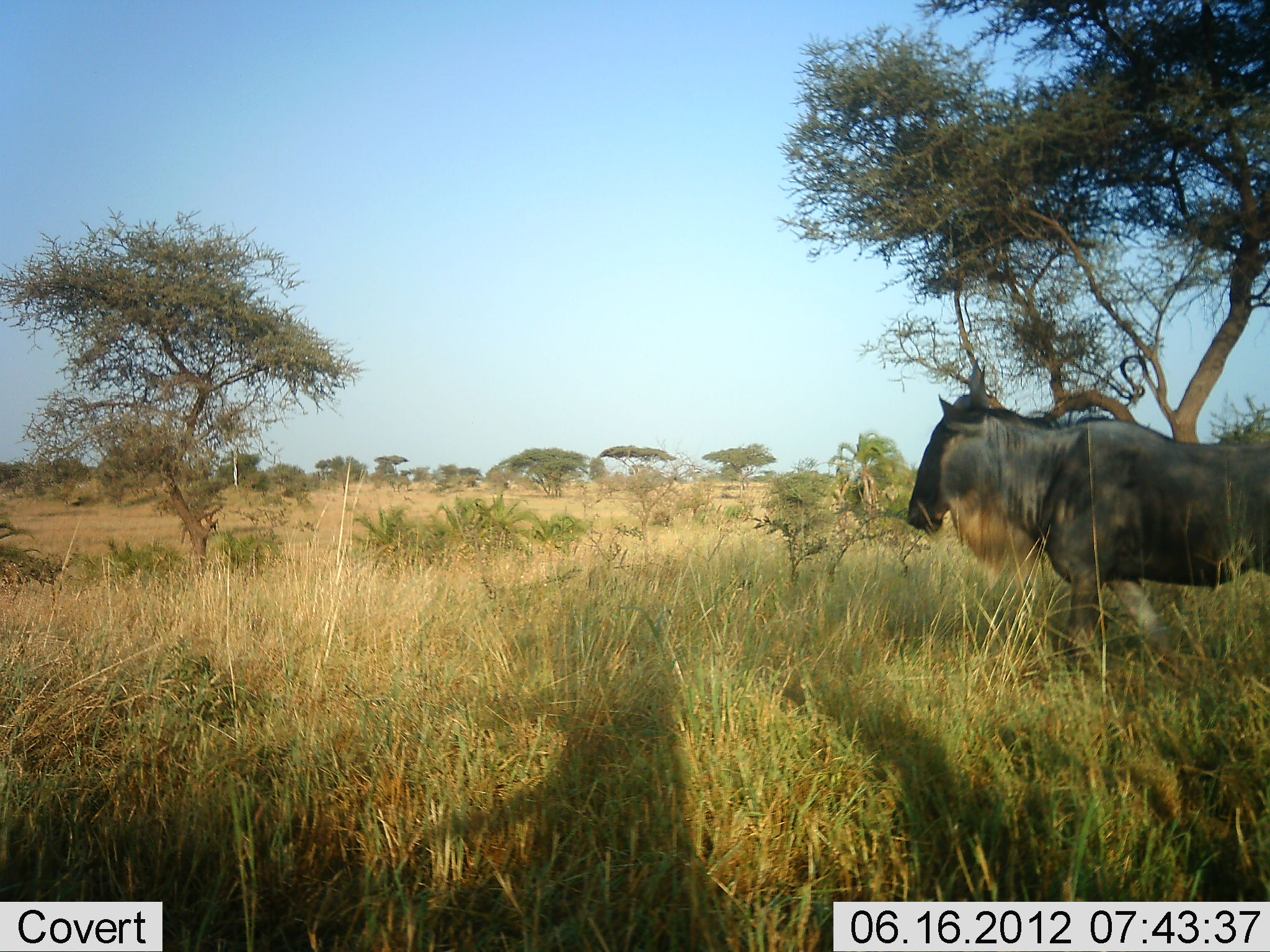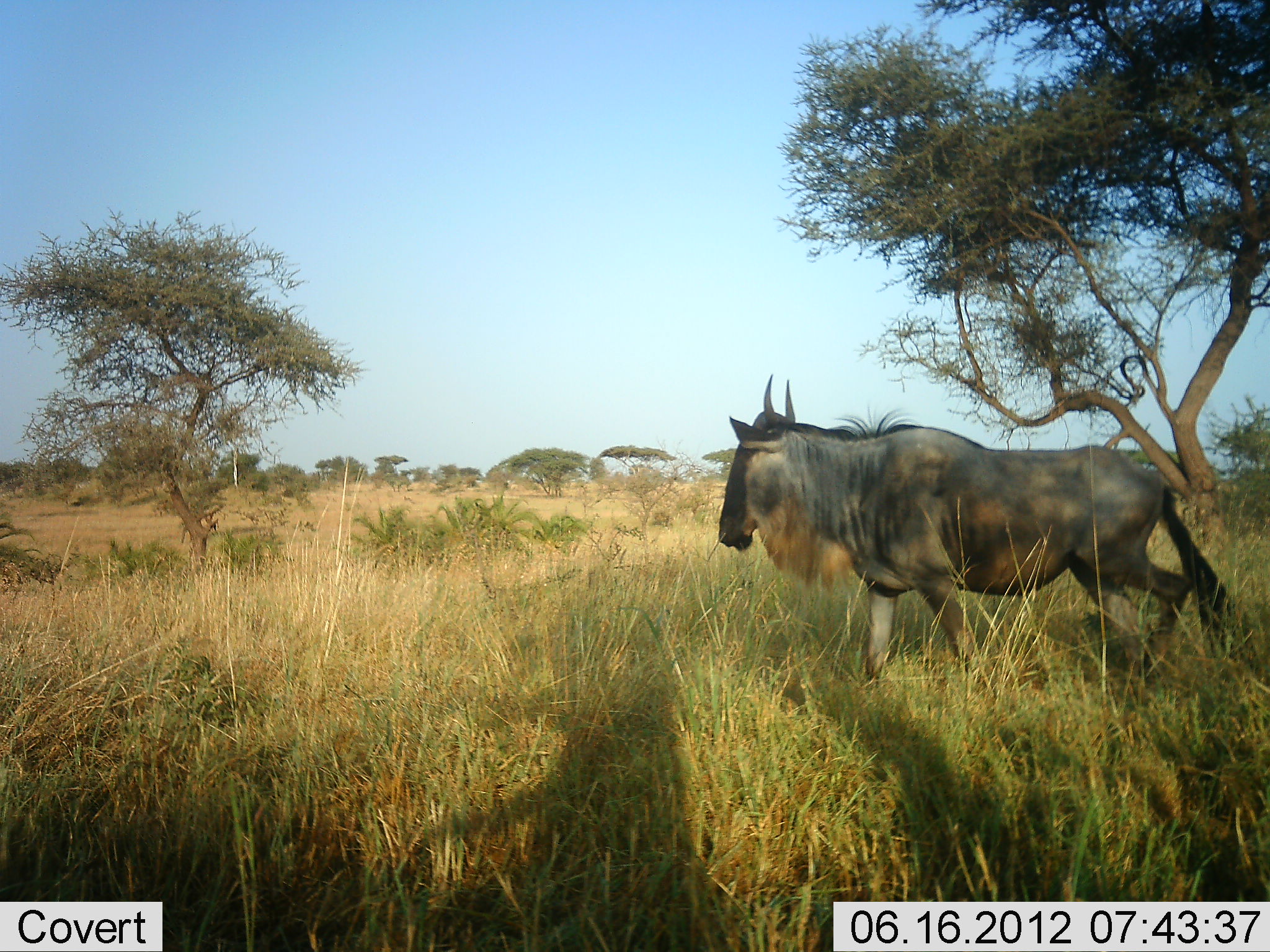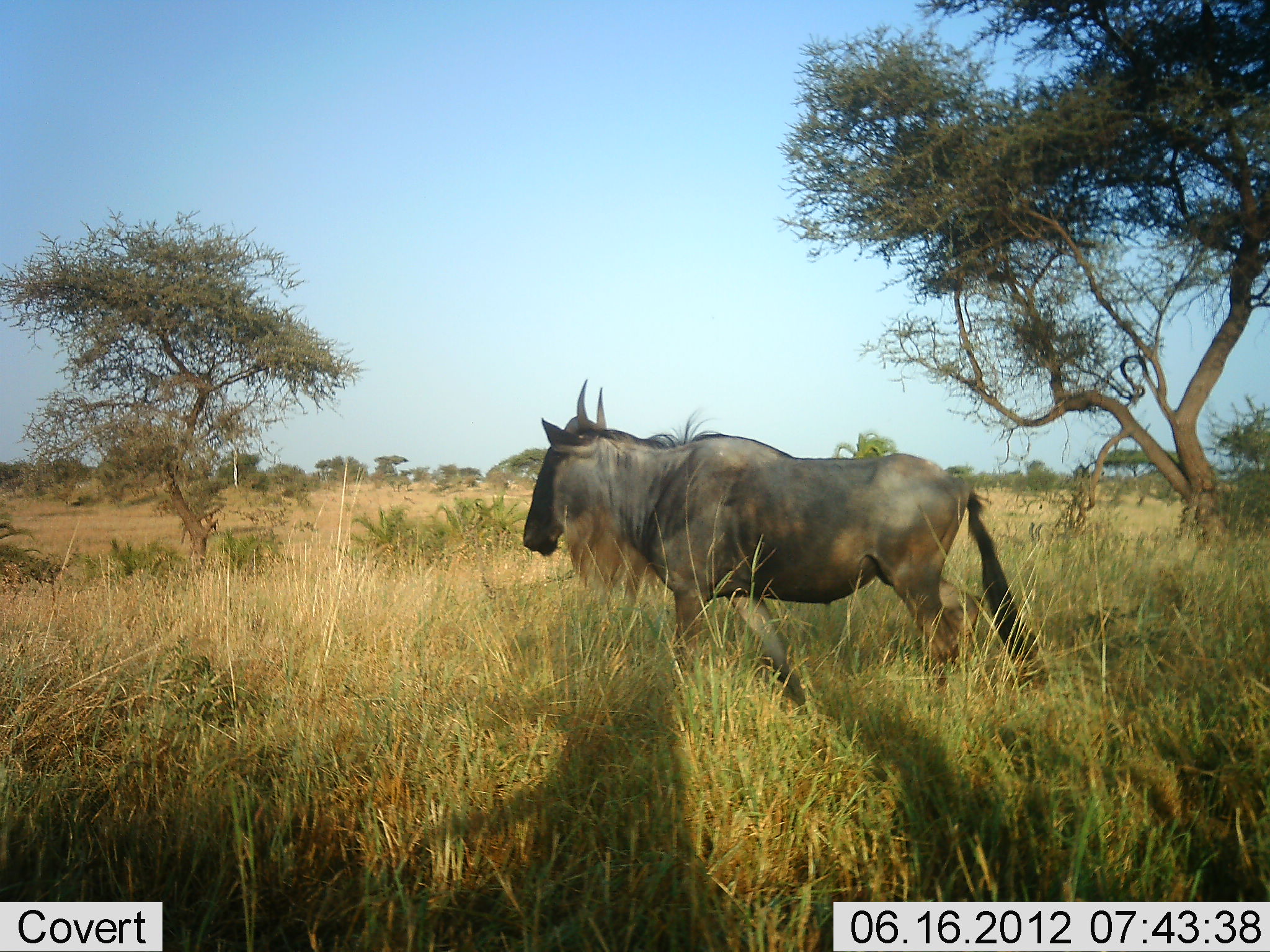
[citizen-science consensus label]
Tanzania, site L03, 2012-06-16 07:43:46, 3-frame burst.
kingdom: Animalia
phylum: Chordata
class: Mammalia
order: Artiodactyla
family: Bovidae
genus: Connochaetes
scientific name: Connochaetes taurinus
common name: blue wildebeest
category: wildebeest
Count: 1.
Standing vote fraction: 0%.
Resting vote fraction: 0%.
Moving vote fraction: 100%.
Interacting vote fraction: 0%.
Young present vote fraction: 0%.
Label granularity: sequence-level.